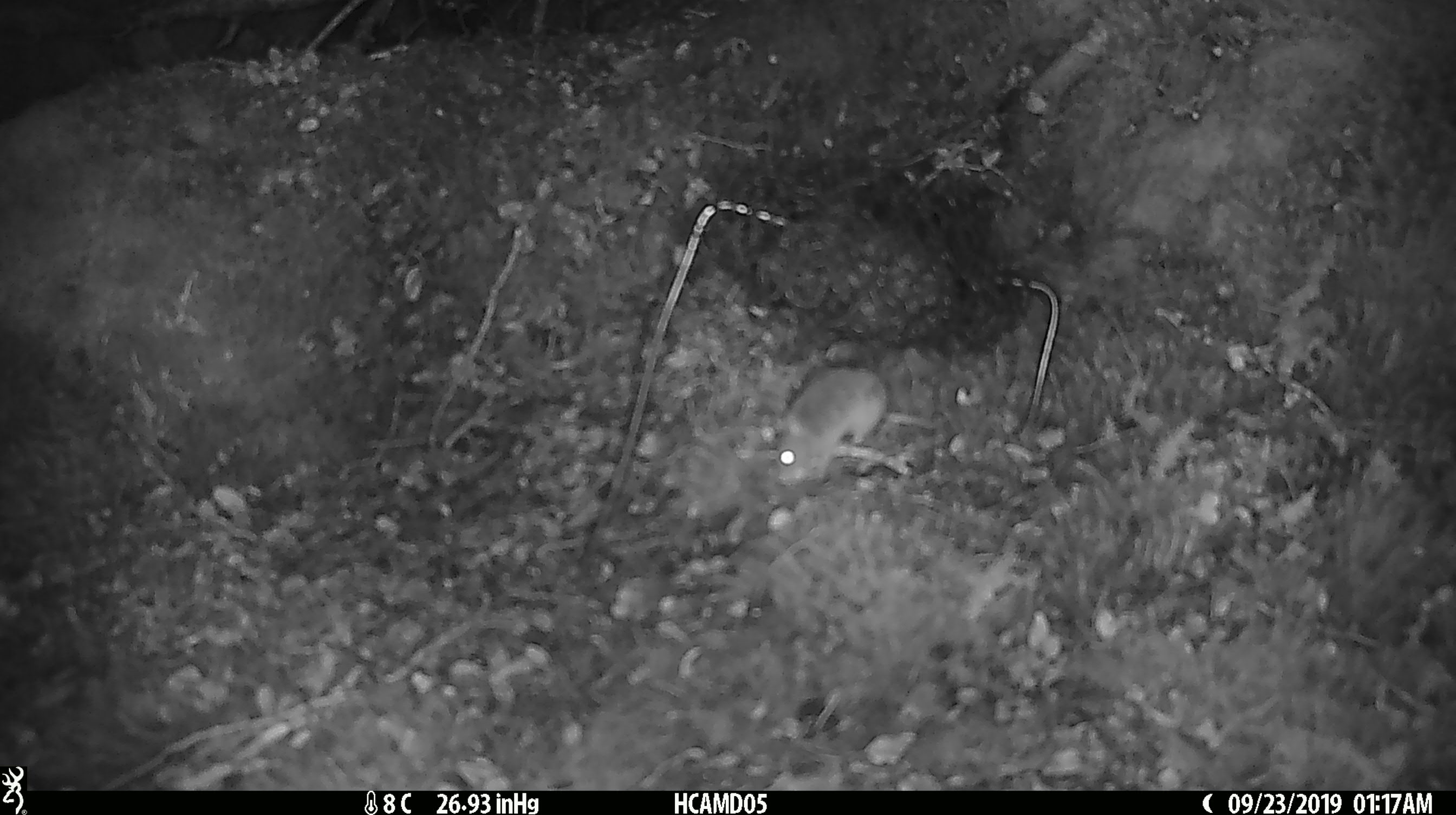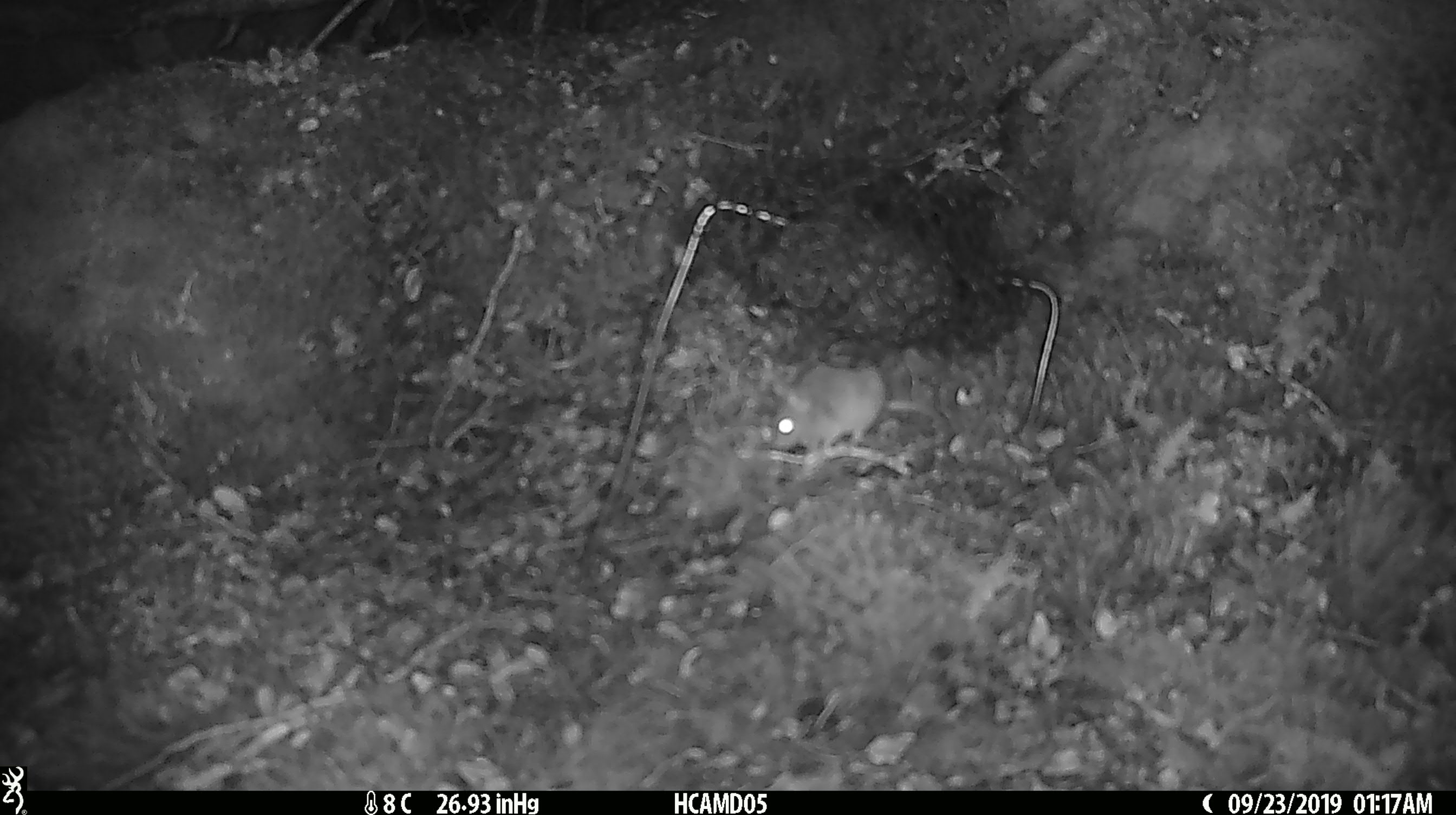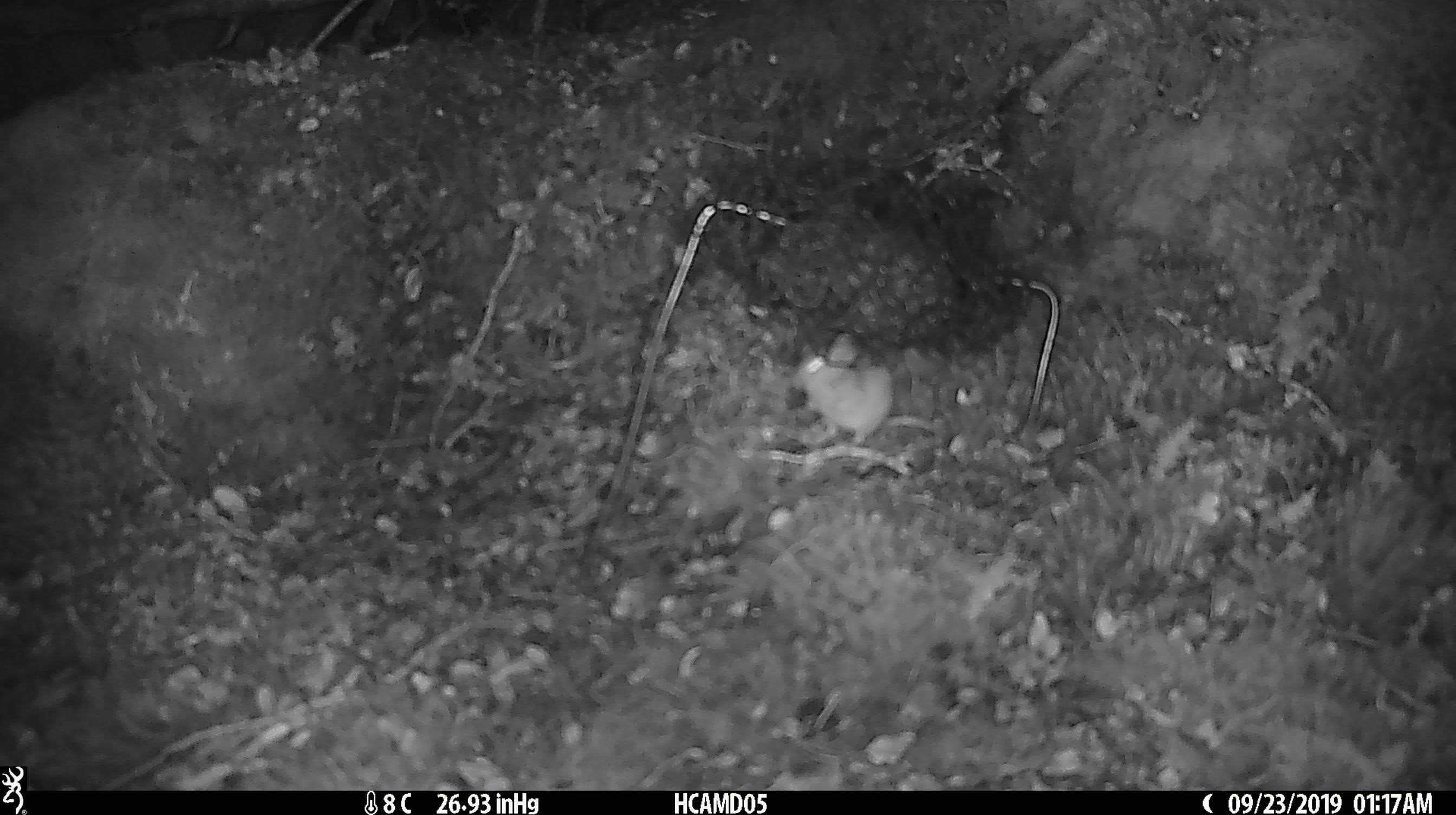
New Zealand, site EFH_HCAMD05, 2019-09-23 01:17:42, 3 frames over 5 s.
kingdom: Animalia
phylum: Chordata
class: Mammalia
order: Rodentia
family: Muridae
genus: Mus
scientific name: Mus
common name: mouse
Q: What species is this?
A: Mouse (Mus).